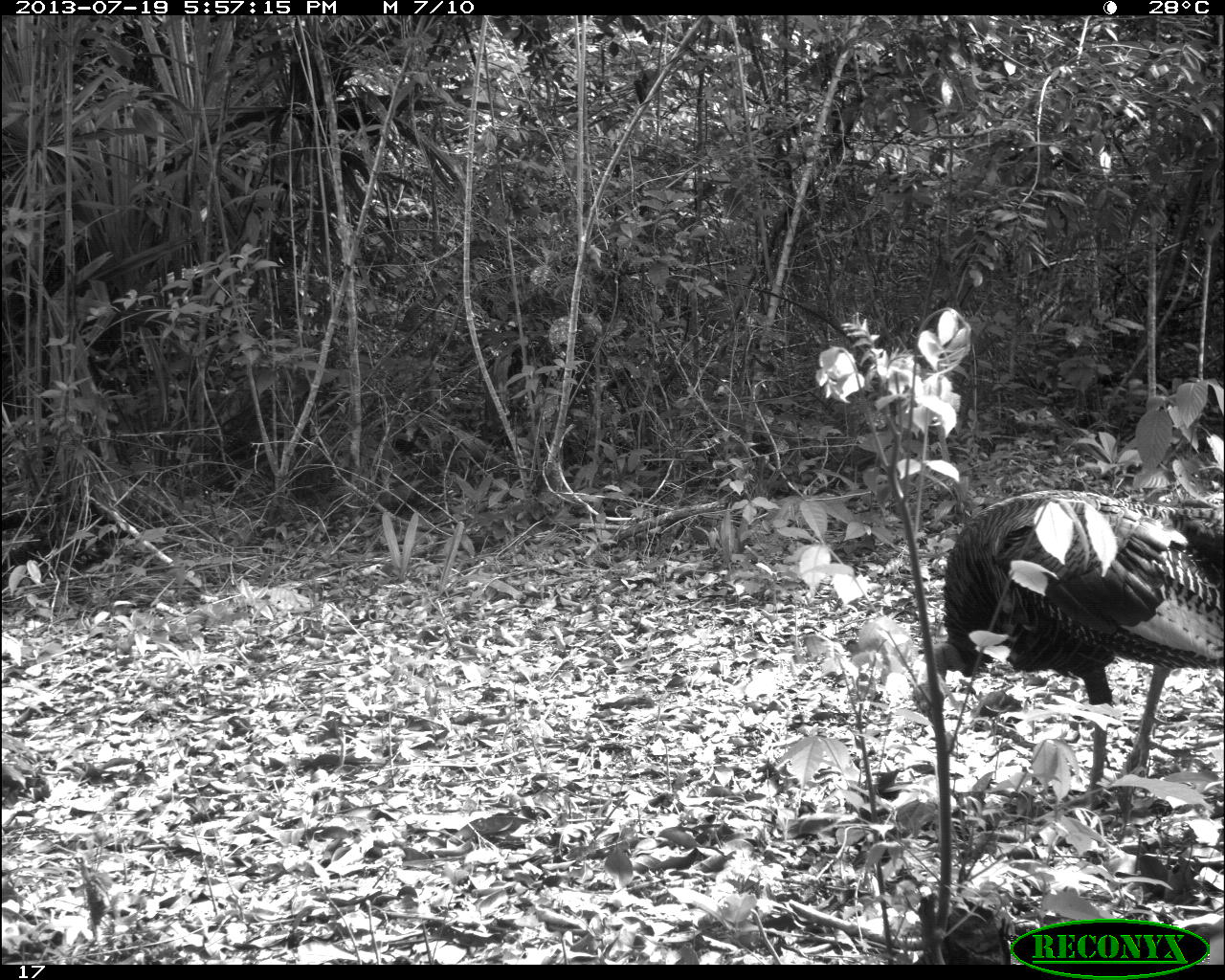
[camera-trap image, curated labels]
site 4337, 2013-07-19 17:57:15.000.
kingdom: Animalia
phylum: Chordata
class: Aves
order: Galliformes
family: Phasianidae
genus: Meleagris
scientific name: Meleagris ocellata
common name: ocellated turkey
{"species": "Meleagris ocellata (ocellated turkey)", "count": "1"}